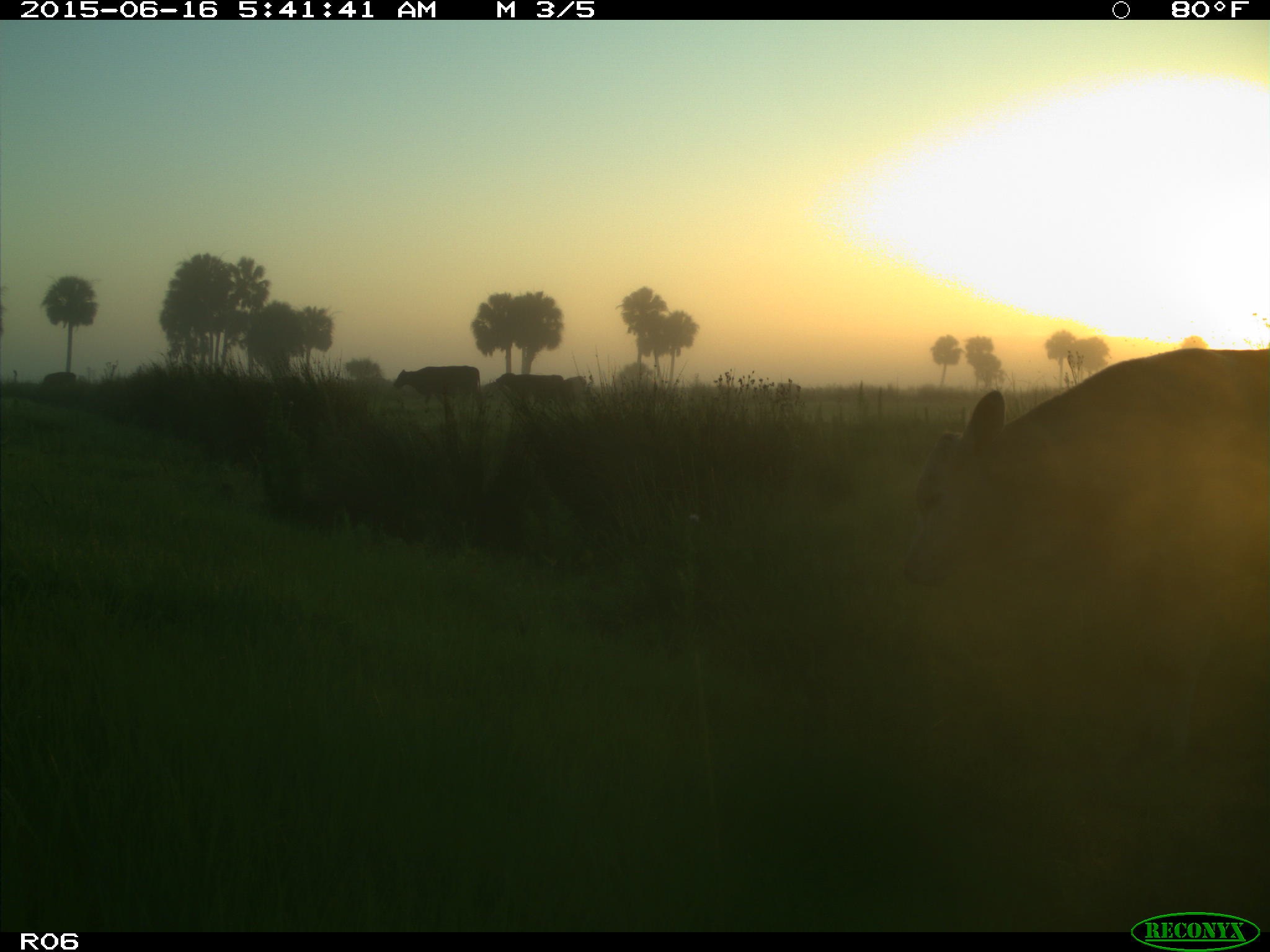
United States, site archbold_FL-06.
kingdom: Animalia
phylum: Chordata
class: Mammalia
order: Artiodactyla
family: Bovidae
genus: Bos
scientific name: Bos taurus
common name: domestic cow